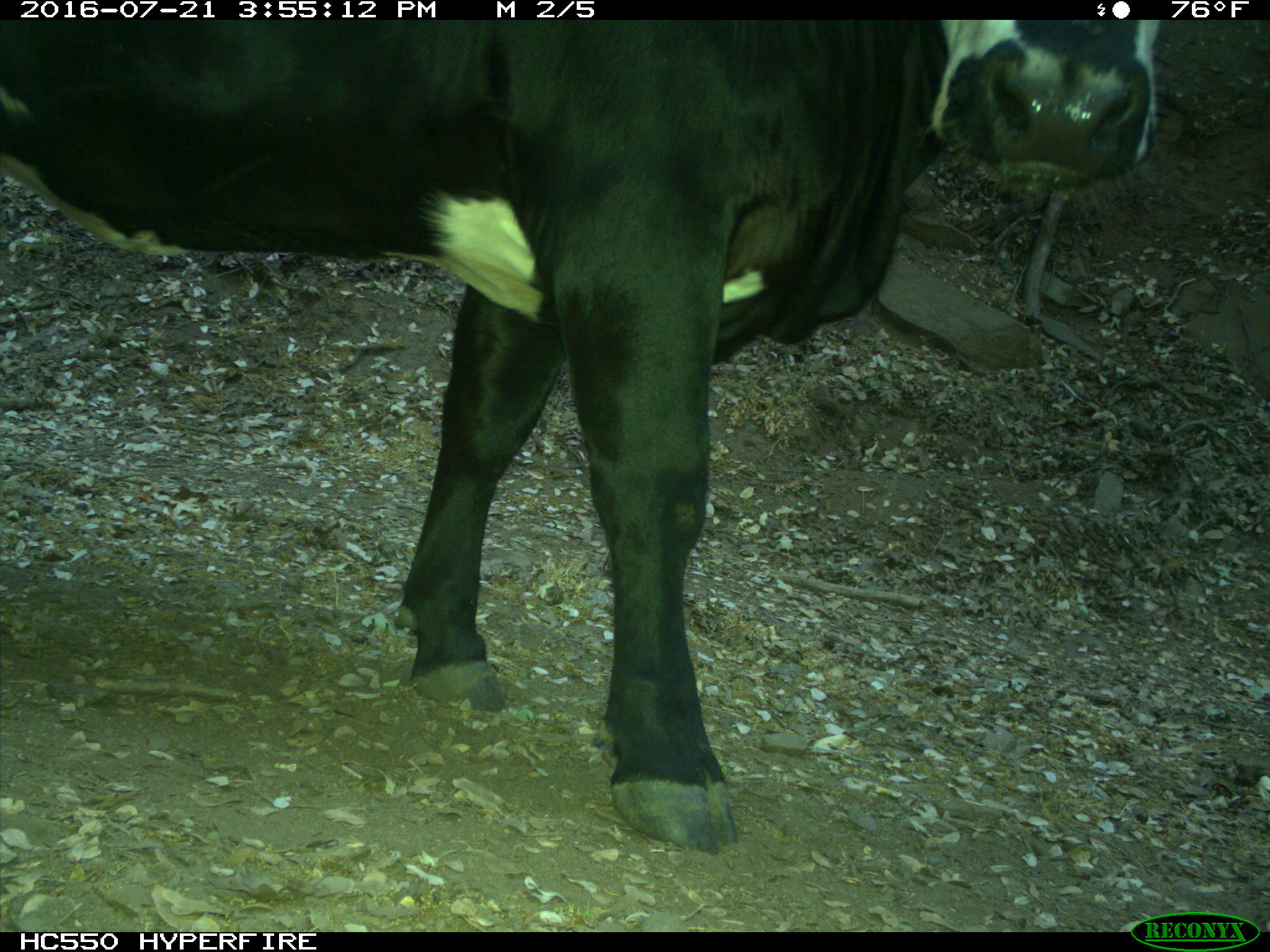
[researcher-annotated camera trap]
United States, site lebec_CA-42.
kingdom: Animalia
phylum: Chordata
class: Mammalia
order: Artiodactyla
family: Bovidae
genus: Bos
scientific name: Bos taurus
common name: domestic cow